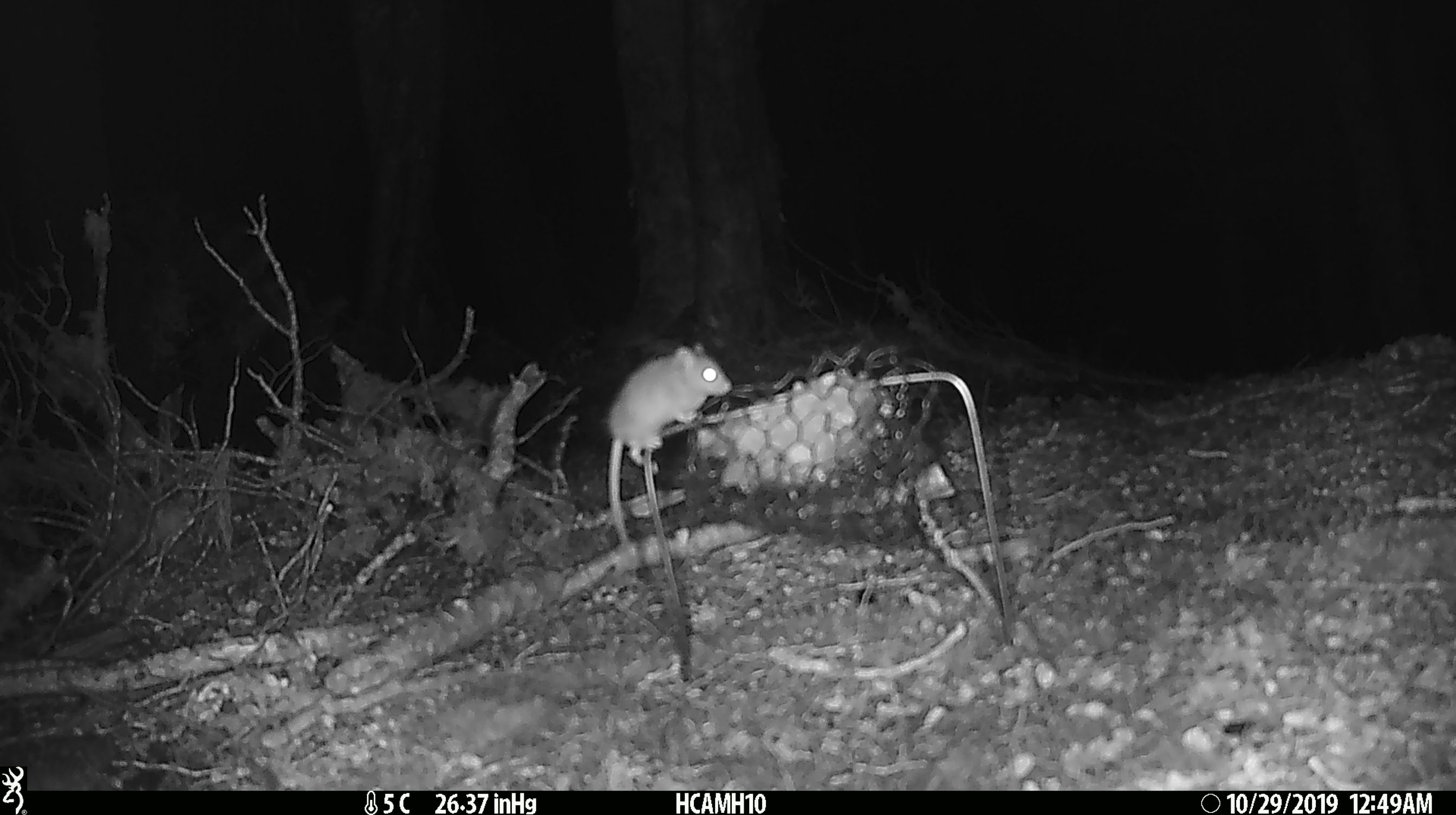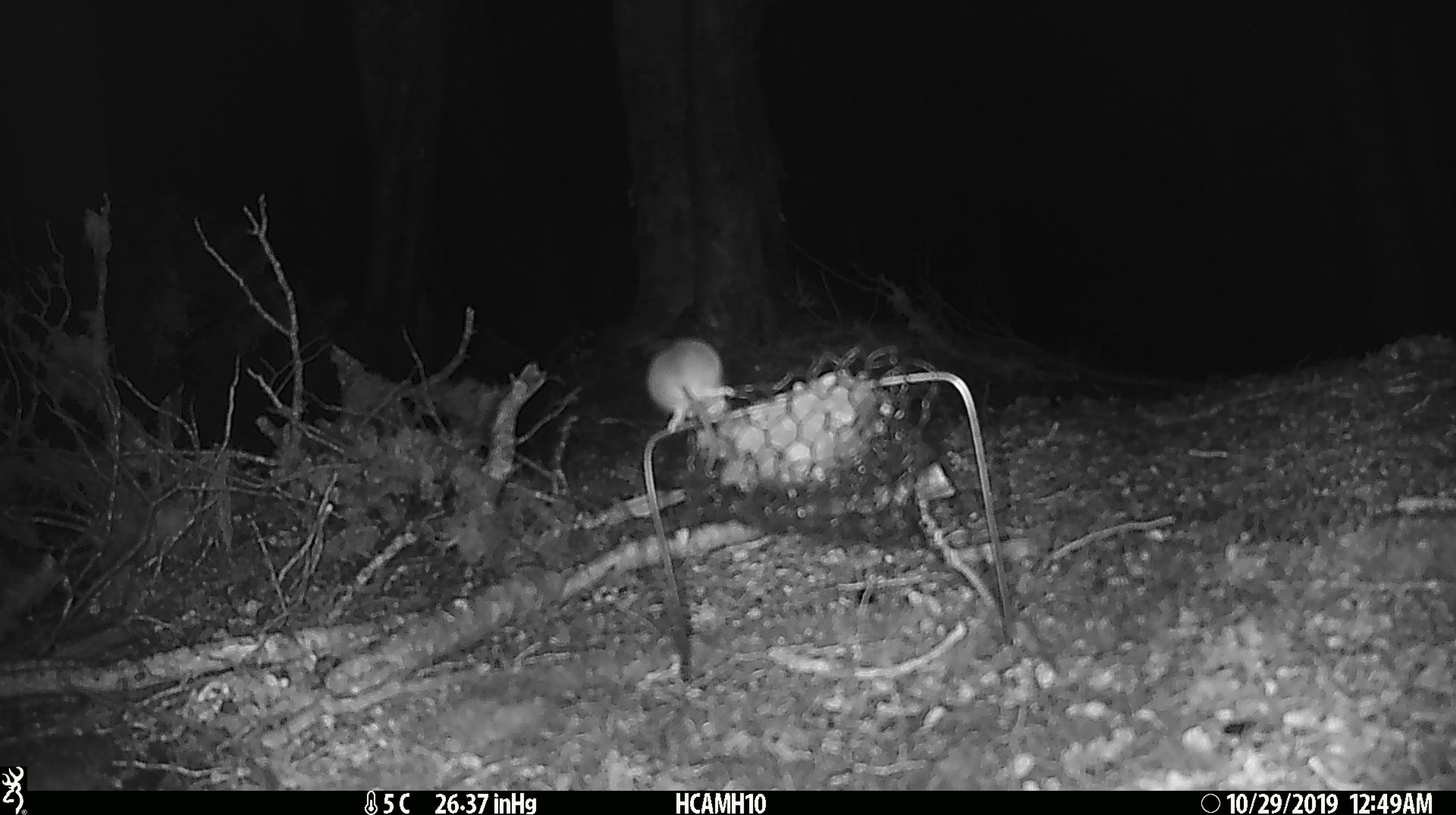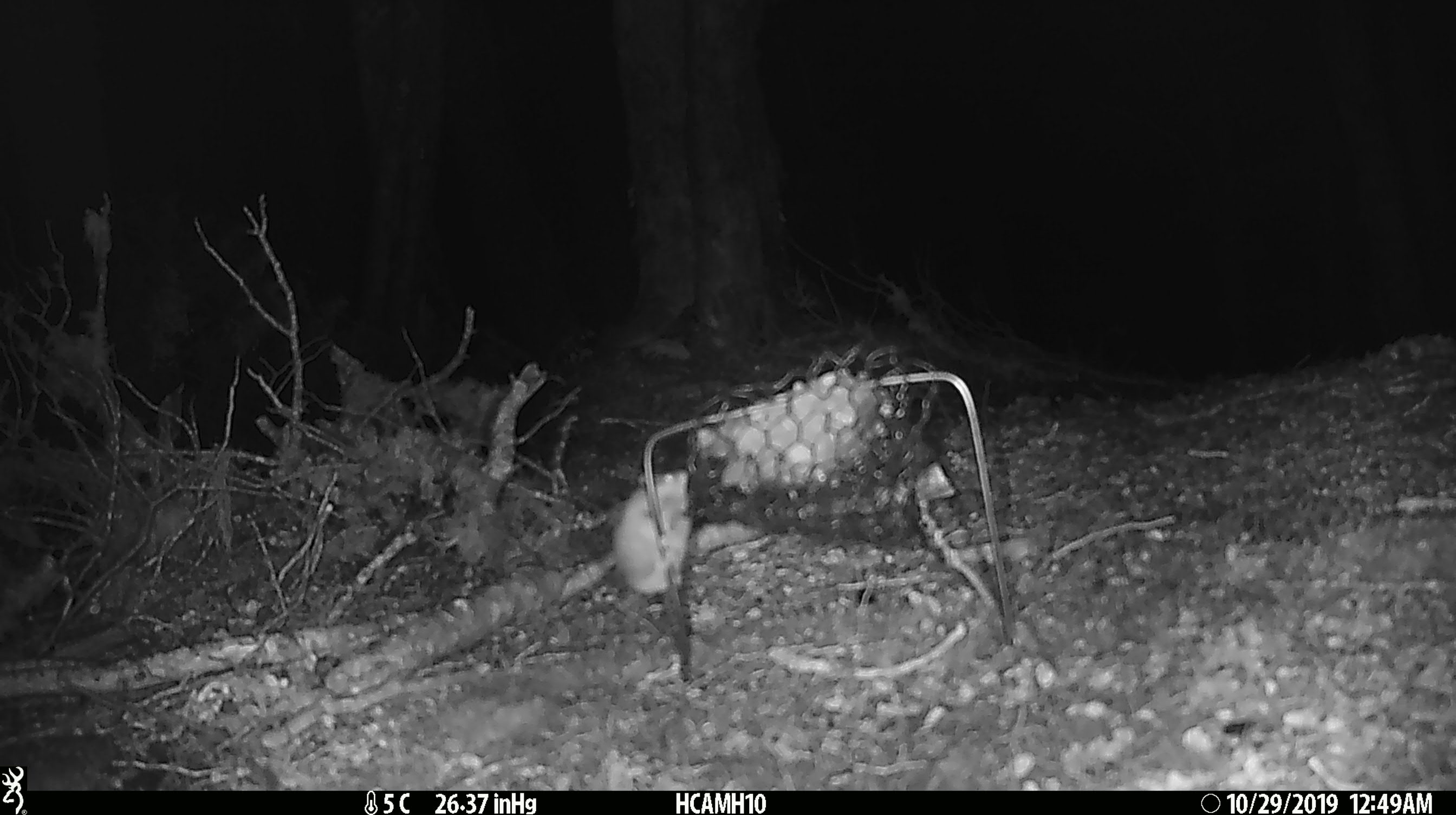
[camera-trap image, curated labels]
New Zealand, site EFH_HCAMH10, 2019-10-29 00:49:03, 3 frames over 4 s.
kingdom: Animalia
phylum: Chordata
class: Mammalia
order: Rodentia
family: Muridae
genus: Mus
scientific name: Mus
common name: mouse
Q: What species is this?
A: Mouse (Mus).